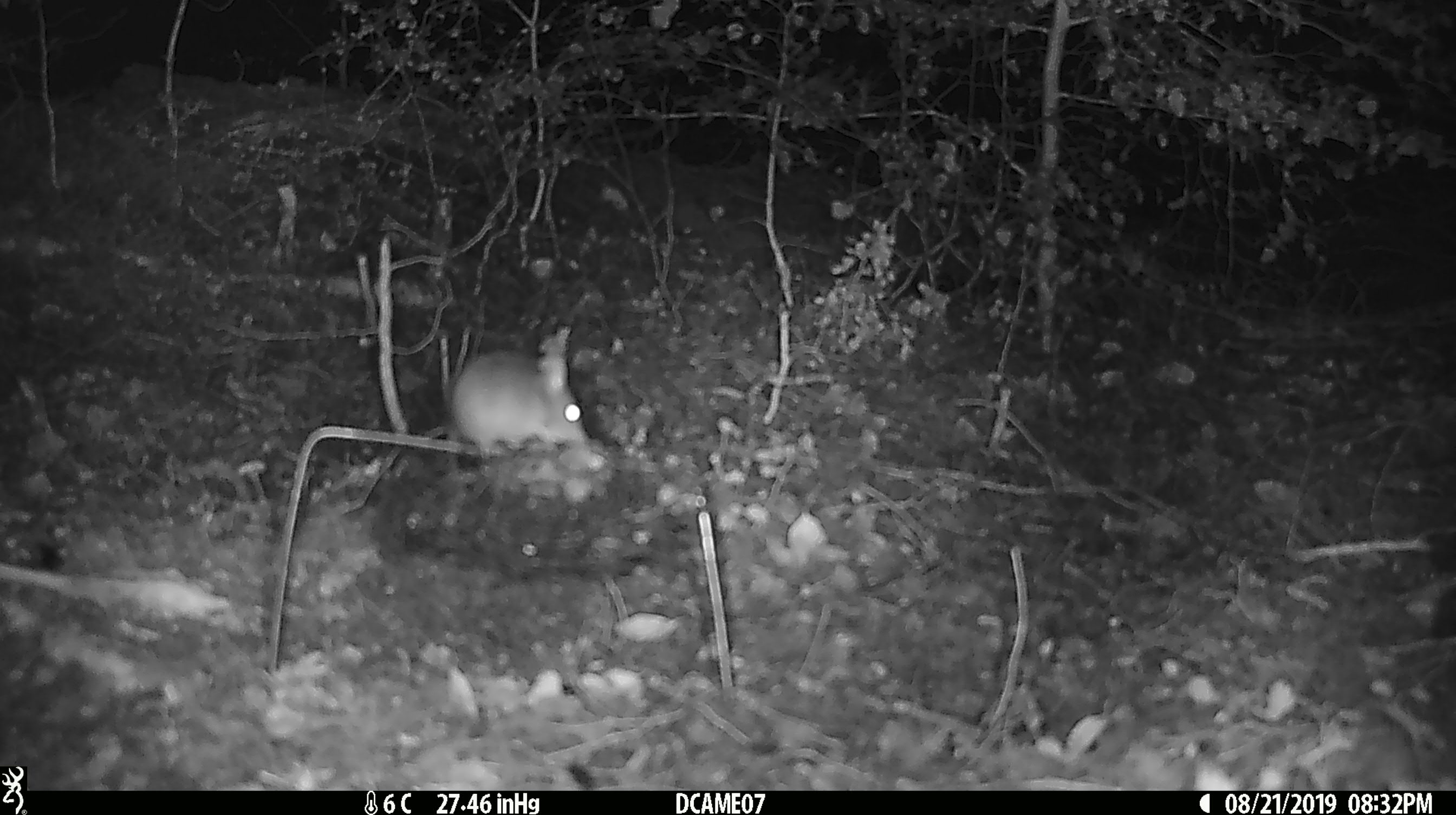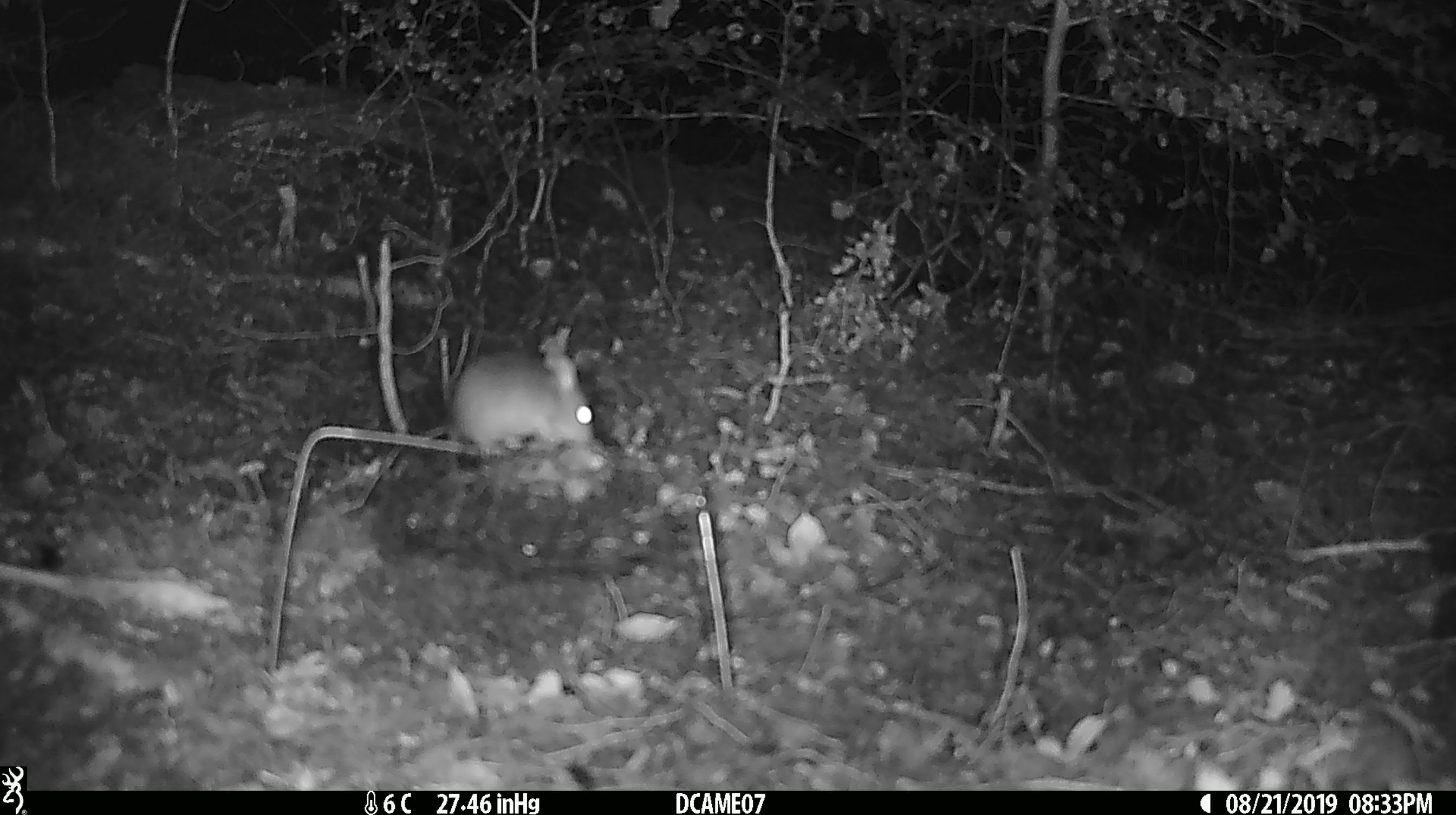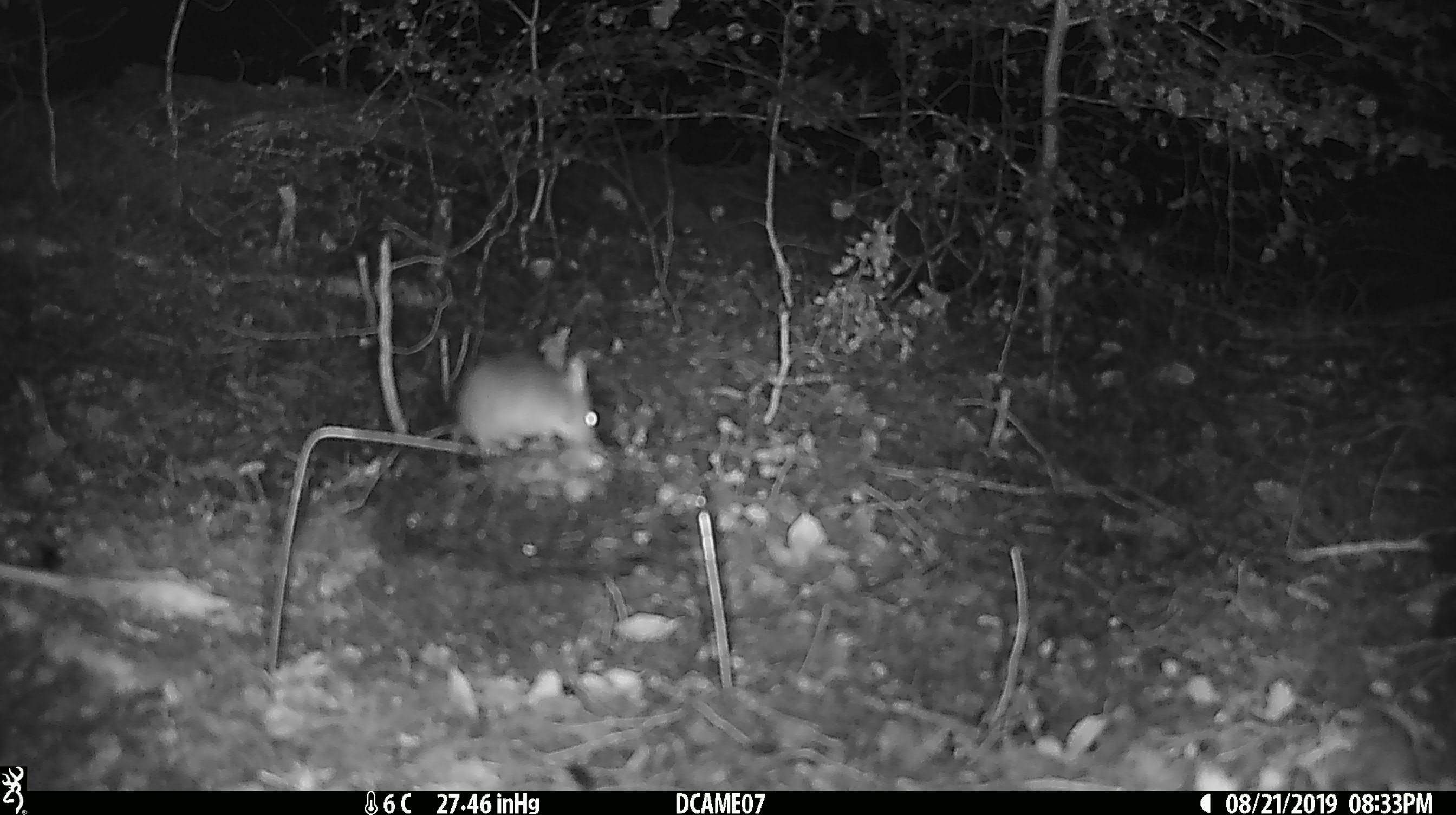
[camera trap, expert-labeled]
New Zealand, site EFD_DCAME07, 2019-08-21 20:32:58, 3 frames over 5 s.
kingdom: Animalia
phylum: Chordata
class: Mammalia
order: Rodentia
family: Muridae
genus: Mus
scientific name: Mus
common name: mouse